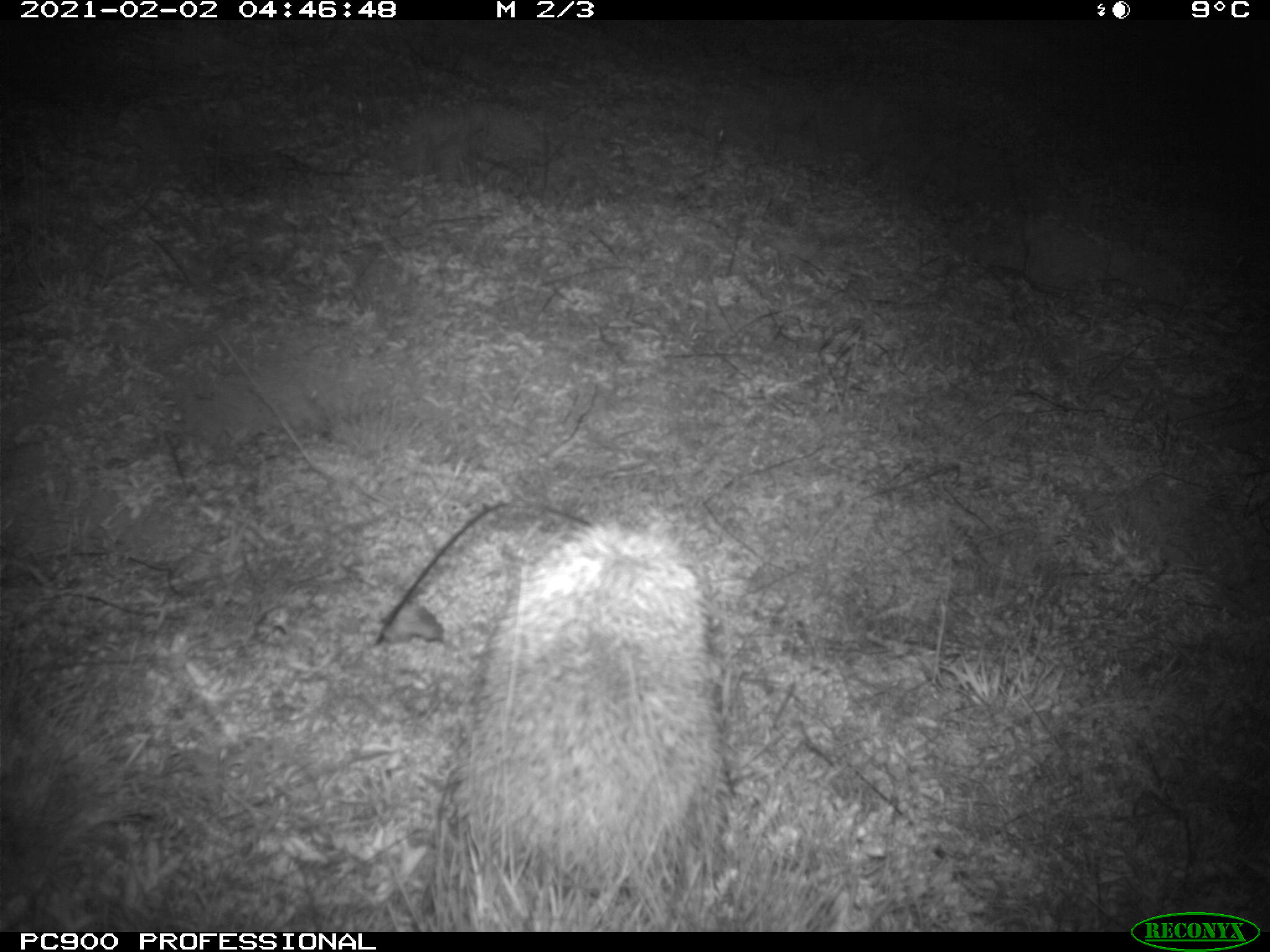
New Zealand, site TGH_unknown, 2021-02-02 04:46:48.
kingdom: Animalia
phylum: Chordata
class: Mammalia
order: Eulipotyphla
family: Erinaceidae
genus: Erinaceus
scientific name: Erinaceus europaeus europaeus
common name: european hedgehog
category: hedgehog